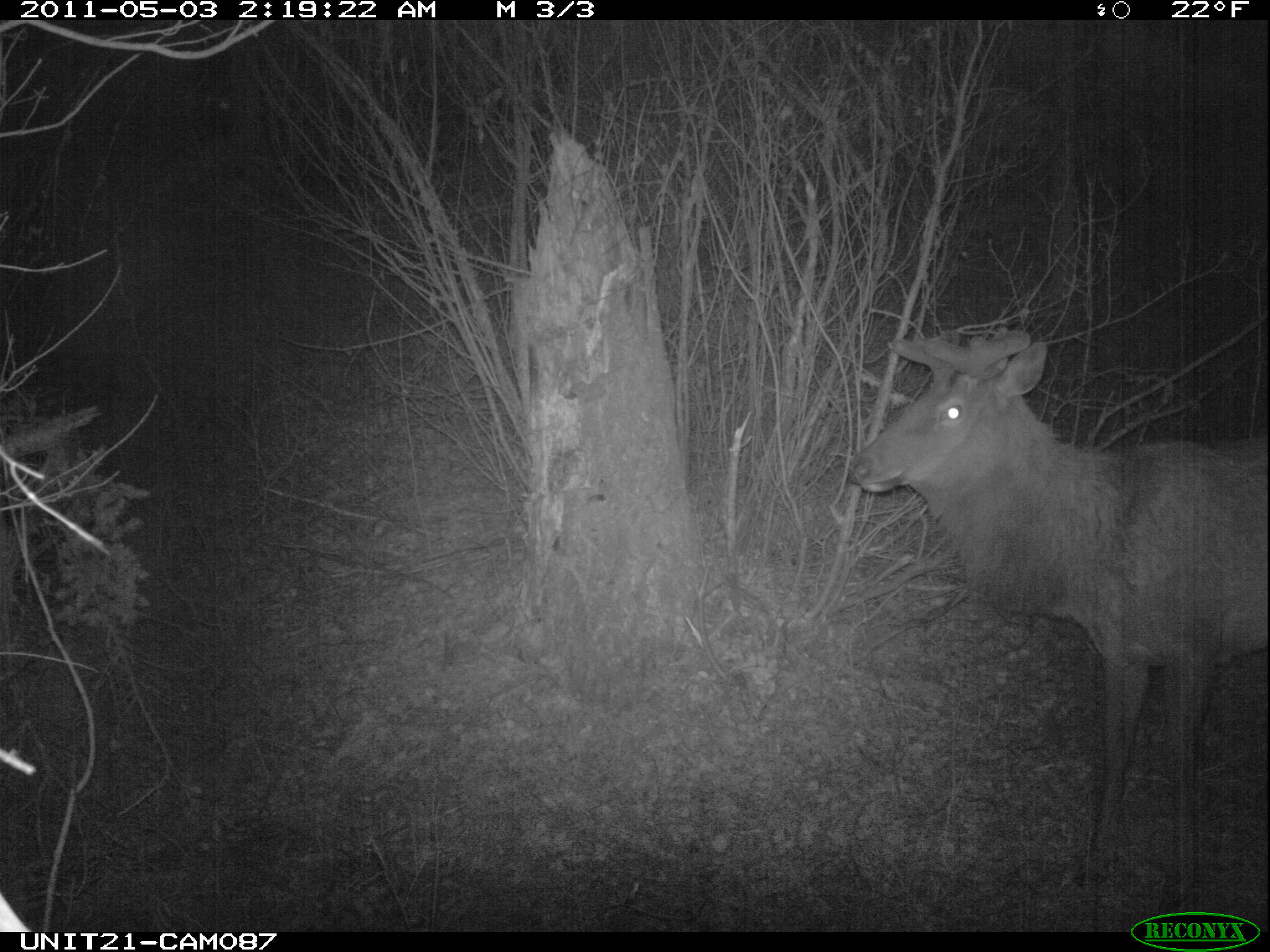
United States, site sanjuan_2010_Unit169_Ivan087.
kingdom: Animalia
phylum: Chordata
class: Mammalia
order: Artiodactyla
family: Cervidae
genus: Cervus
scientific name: Cervus elaphus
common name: red deer